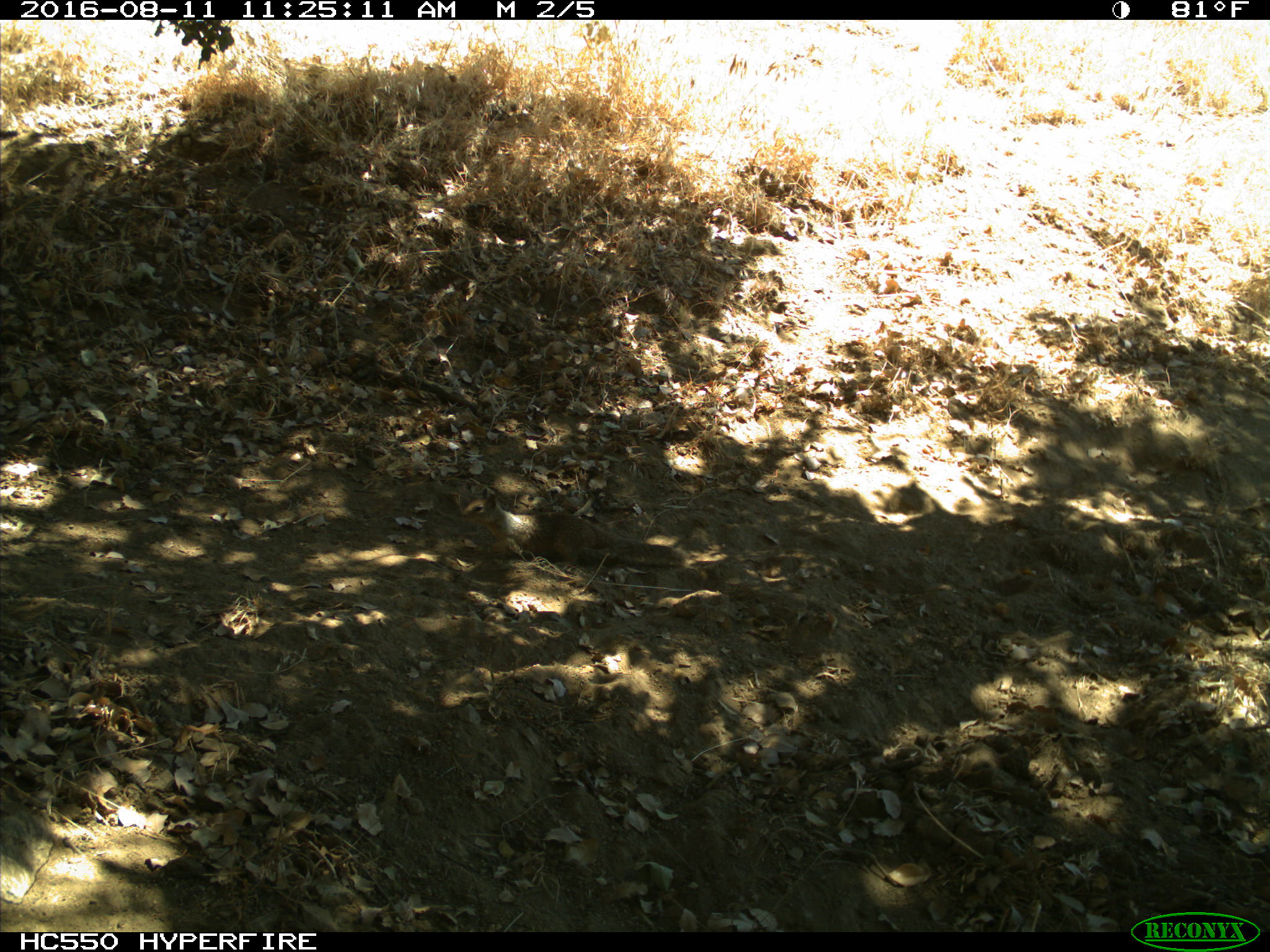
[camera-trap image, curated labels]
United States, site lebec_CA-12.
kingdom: Animalia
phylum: Chordata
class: Mammalia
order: Rodentia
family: Sciuridae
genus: Otospermophilus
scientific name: Otospermophilus beecheyi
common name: california ground squirrel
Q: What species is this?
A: Otospermophilus beecheyi (california ground squirrel).